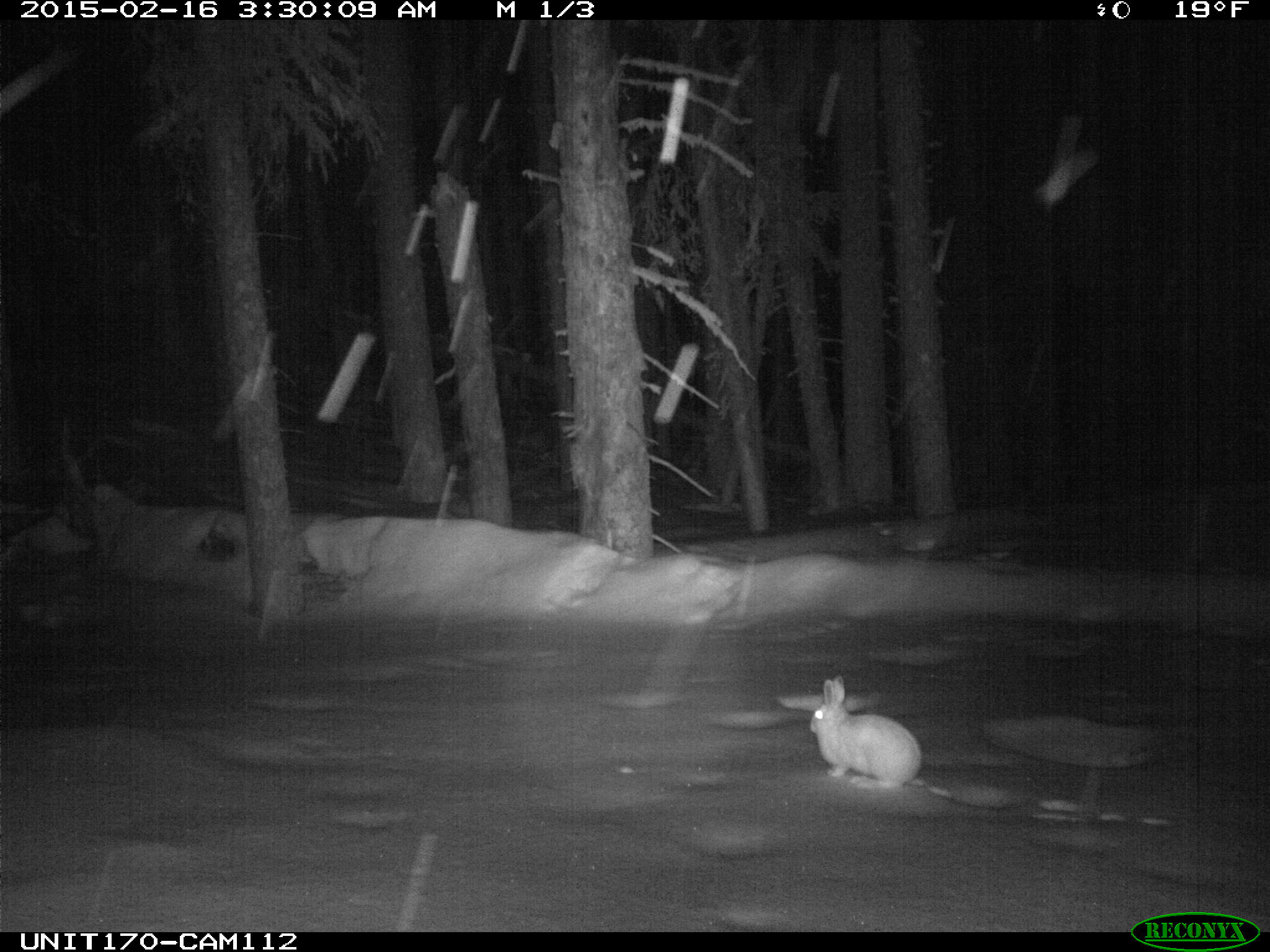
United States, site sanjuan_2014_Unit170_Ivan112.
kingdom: Animalia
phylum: Chordata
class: Mammalia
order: Lagomorpha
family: Leporidae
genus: Lepus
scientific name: Lepus americanus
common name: snowshoe hare